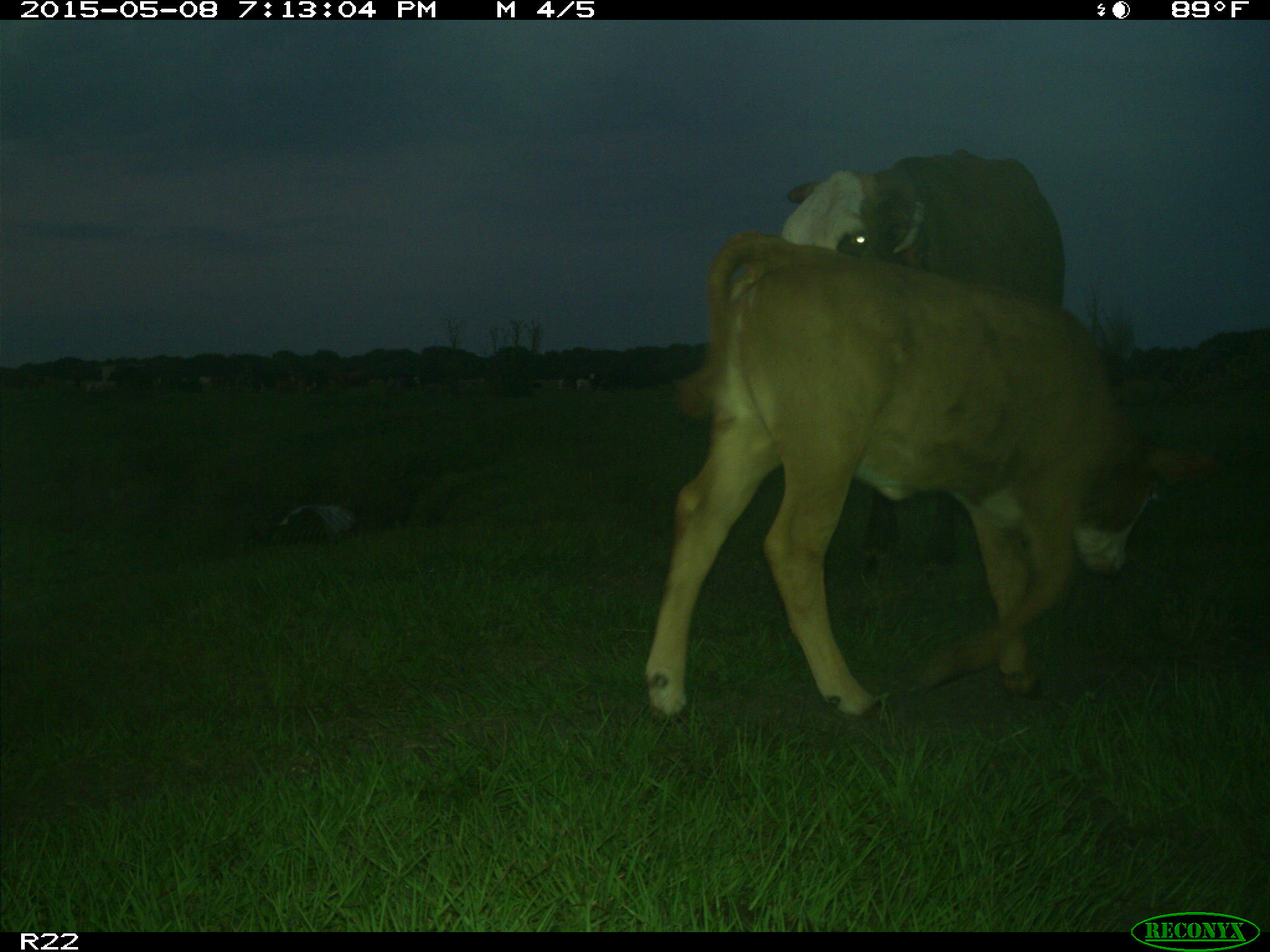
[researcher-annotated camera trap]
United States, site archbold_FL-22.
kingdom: Animalia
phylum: Chordata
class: Mammalia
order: Artiodactyla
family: Bovidae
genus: Bos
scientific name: Bos taurus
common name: domestic cow